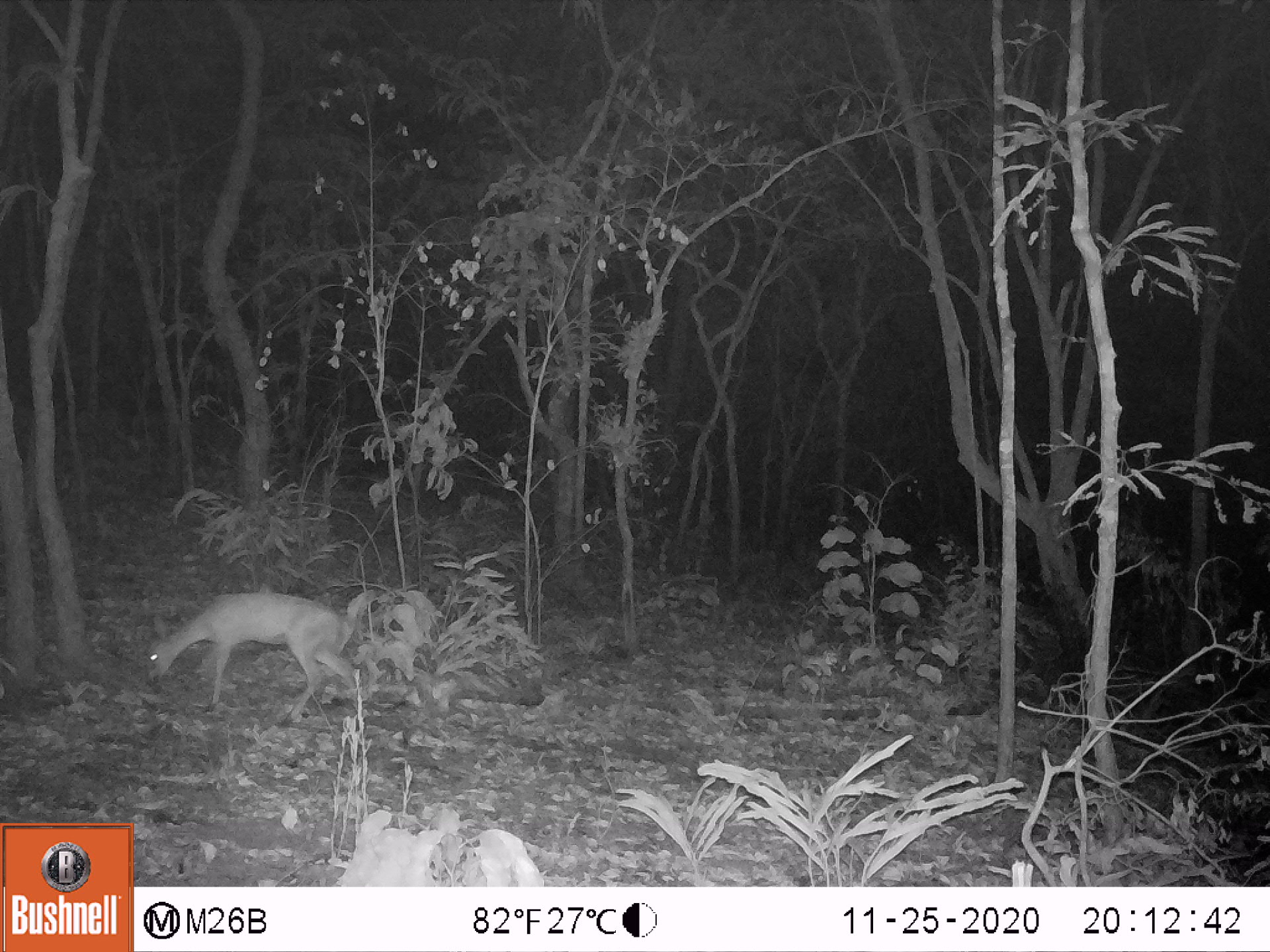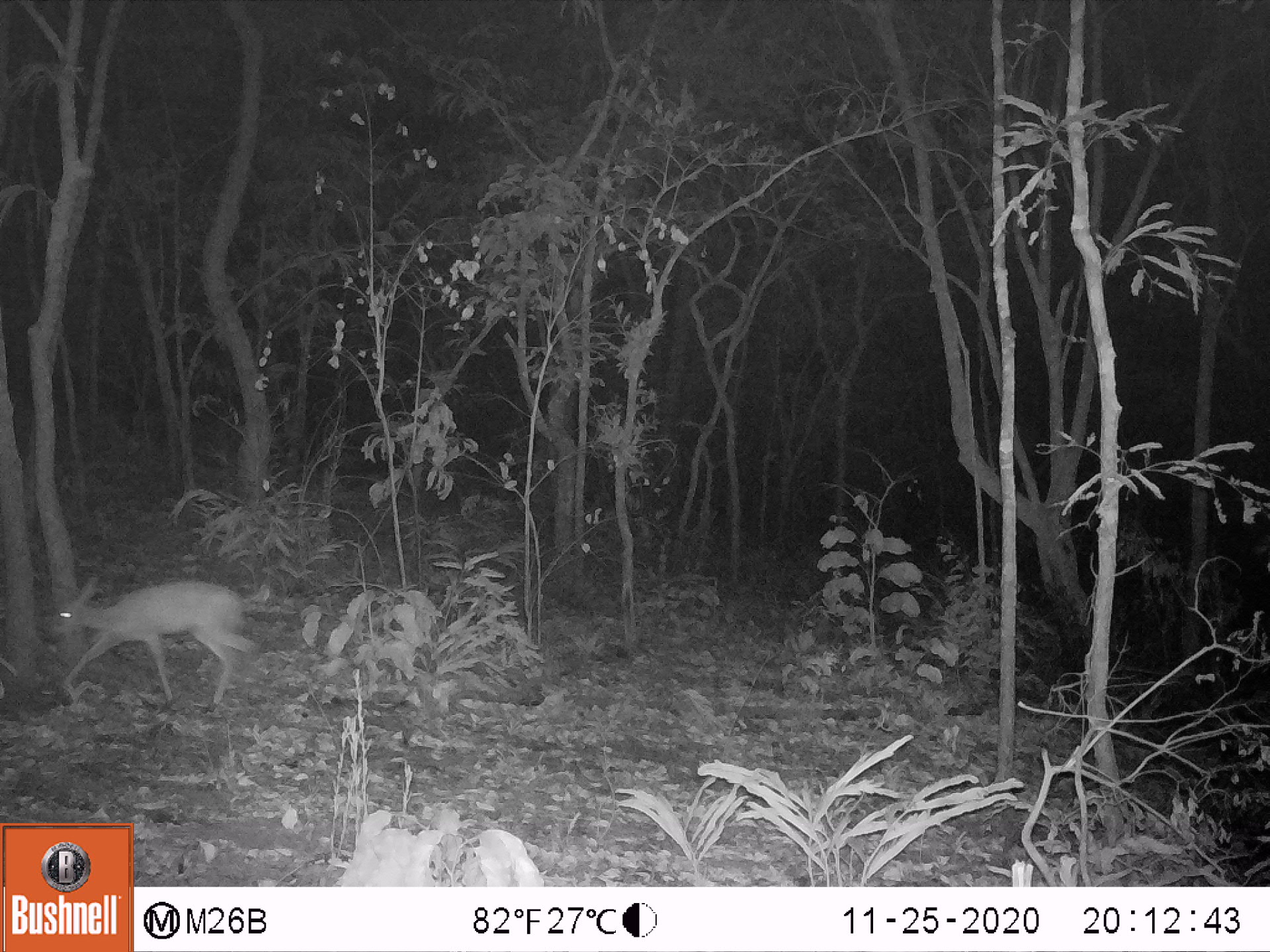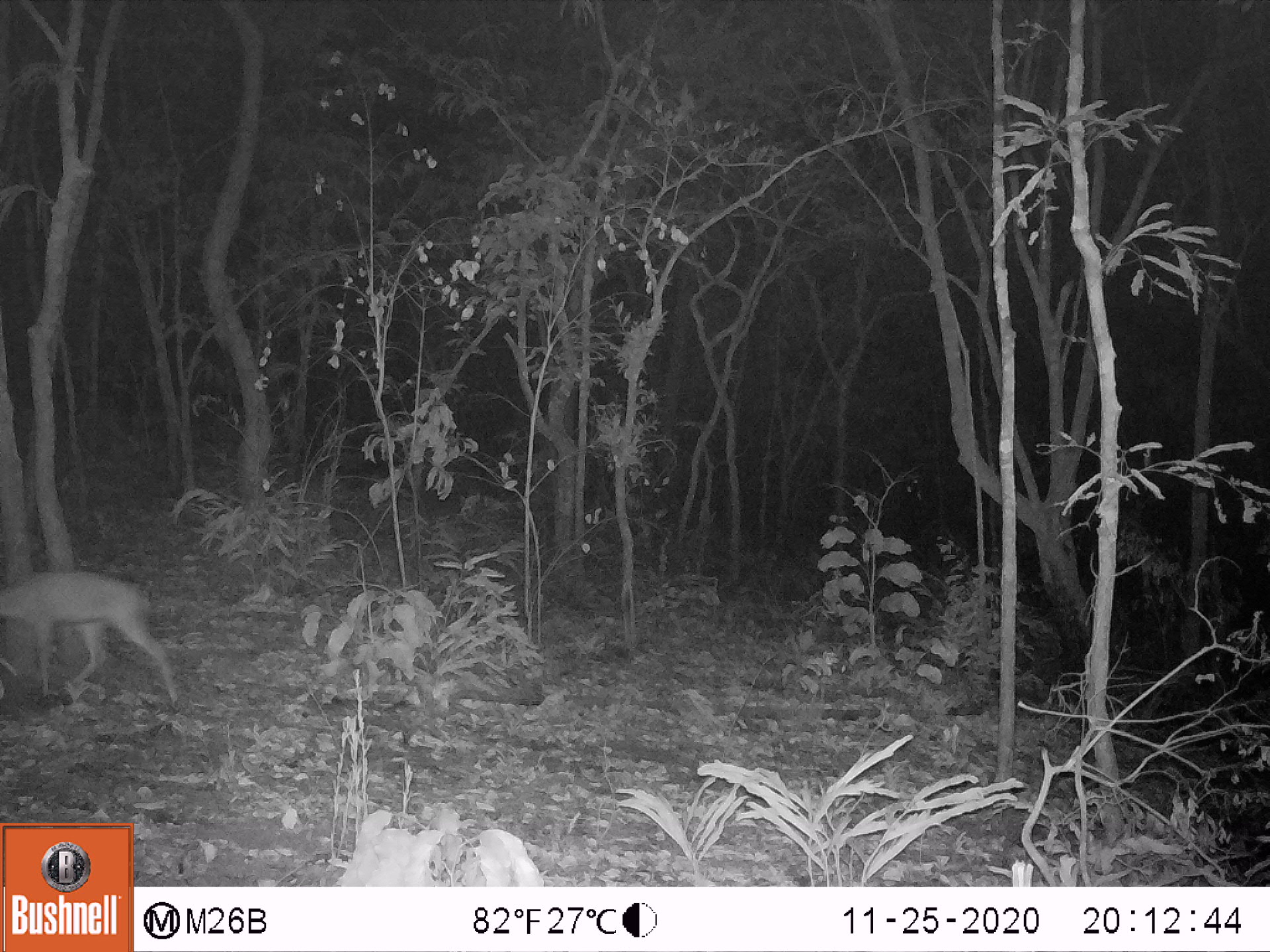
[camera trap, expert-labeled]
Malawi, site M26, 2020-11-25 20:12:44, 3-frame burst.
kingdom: Animalia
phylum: Chordata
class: Mammalia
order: Artiodactyla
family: Bovidae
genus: Sylvicapra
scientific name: Sylvicapra grimmia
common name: common duiker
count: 1